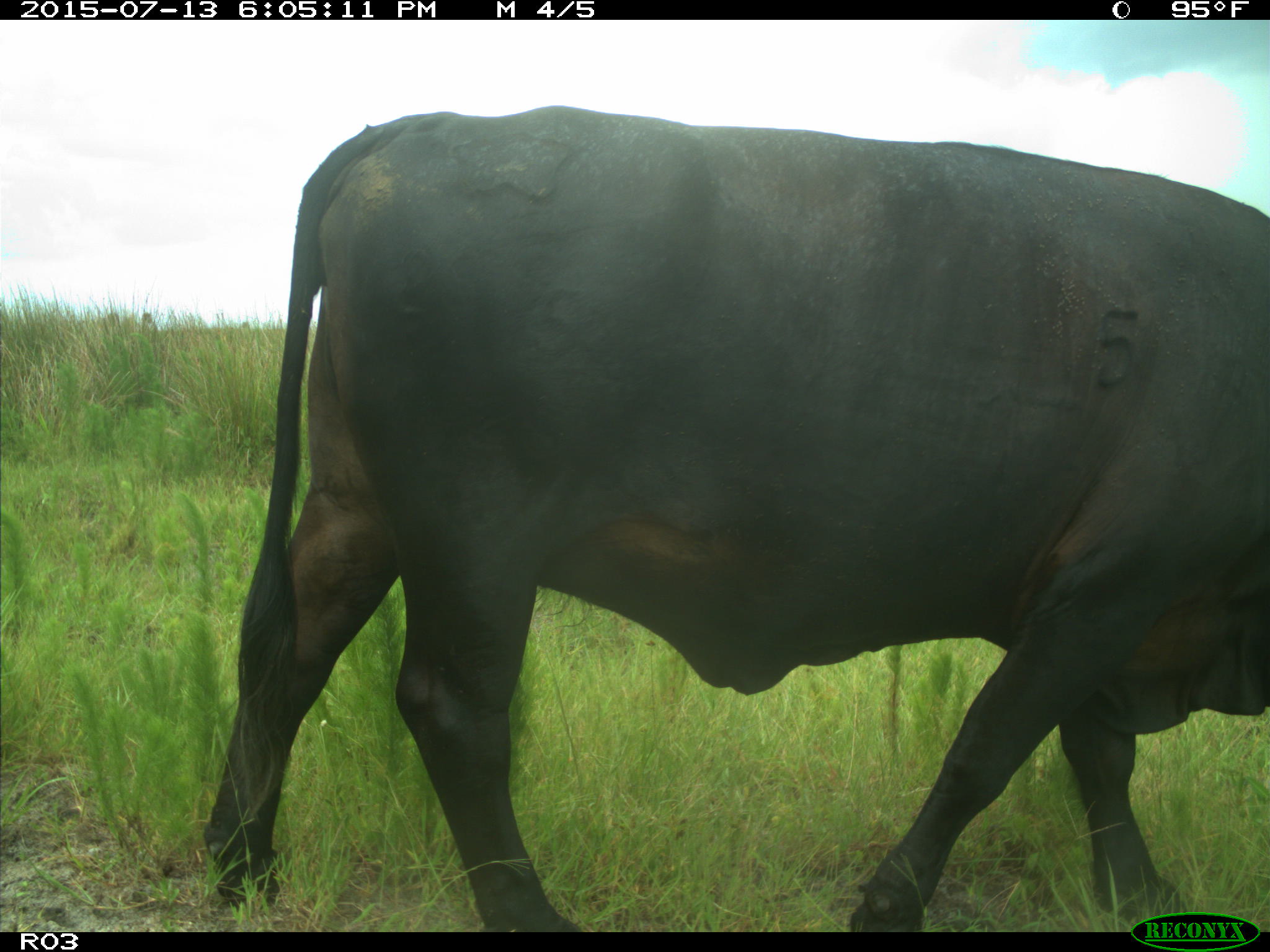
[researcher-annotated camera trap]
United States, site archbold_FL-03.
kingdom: Animalia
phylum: Chordata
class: Mammalia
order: Artiodactyla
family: Bovidae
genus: Bos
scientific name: Bos taurus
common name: domestic cow